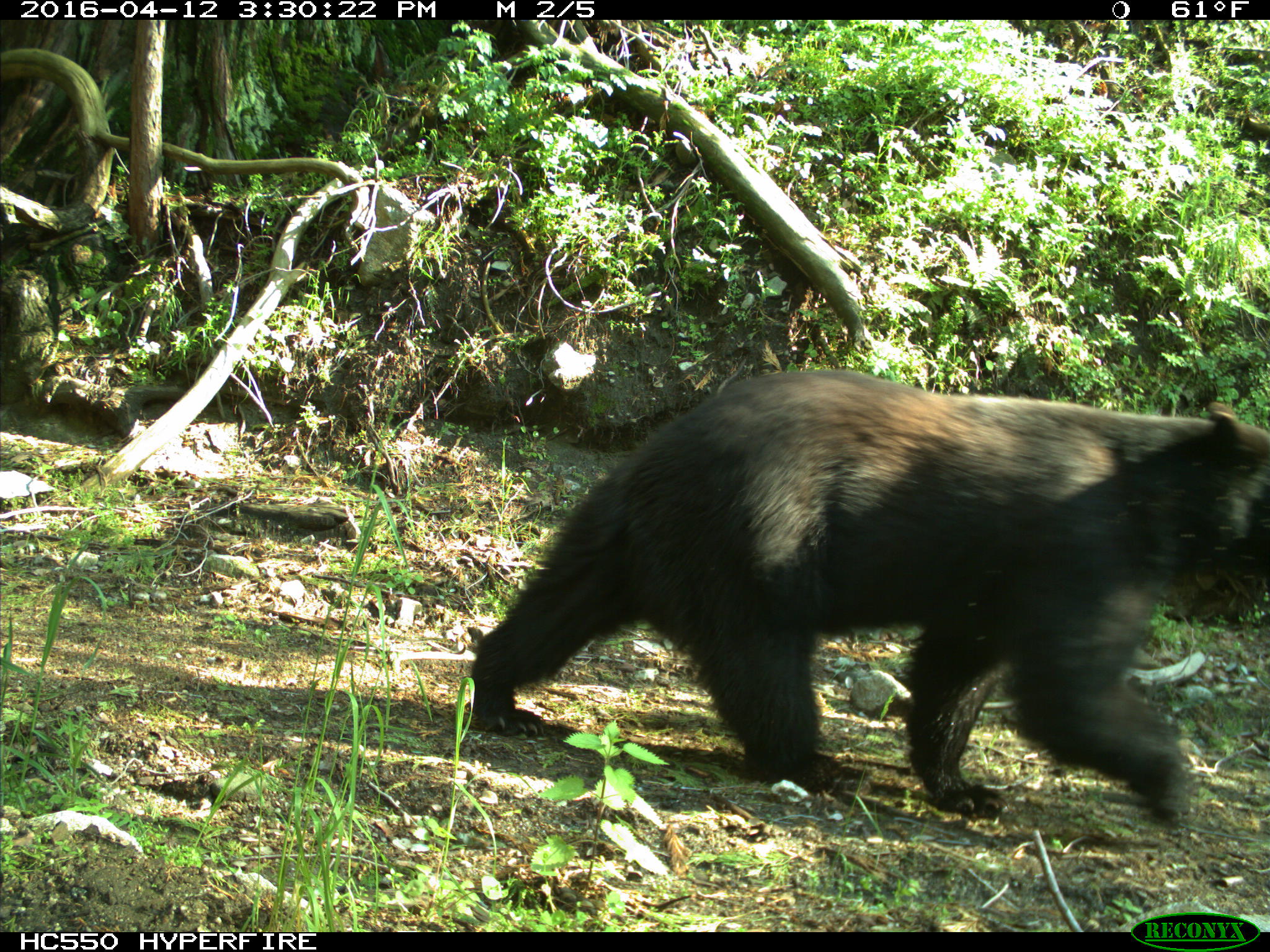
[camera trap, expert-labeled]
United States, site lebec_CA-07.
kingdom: Animalia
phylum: Chordata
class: Mammalia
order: Carnivora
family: Ursidae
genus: Ursus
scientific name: Ursus americanus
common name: american black bear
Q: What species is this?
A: Ursus americanus (american black bear).